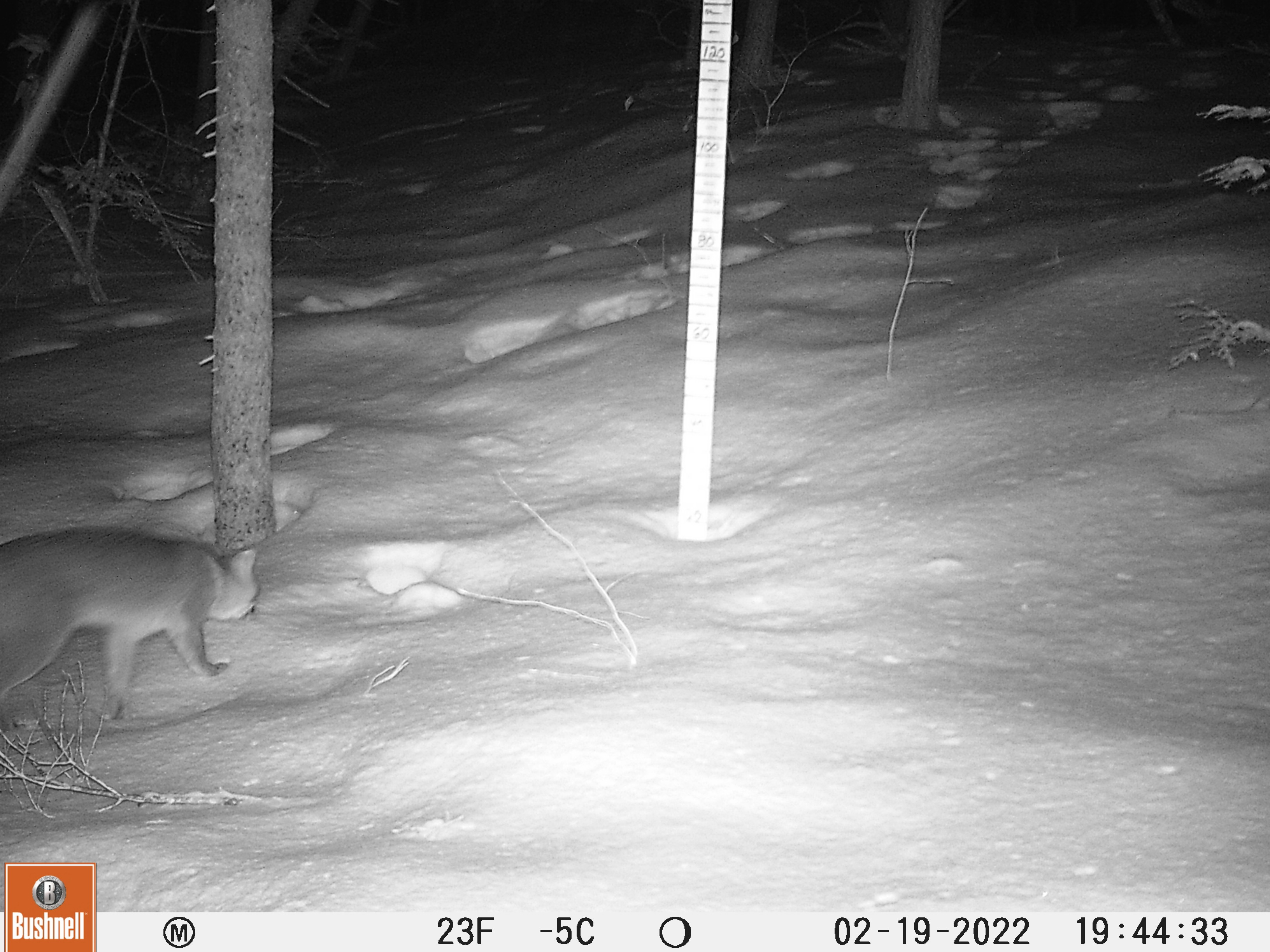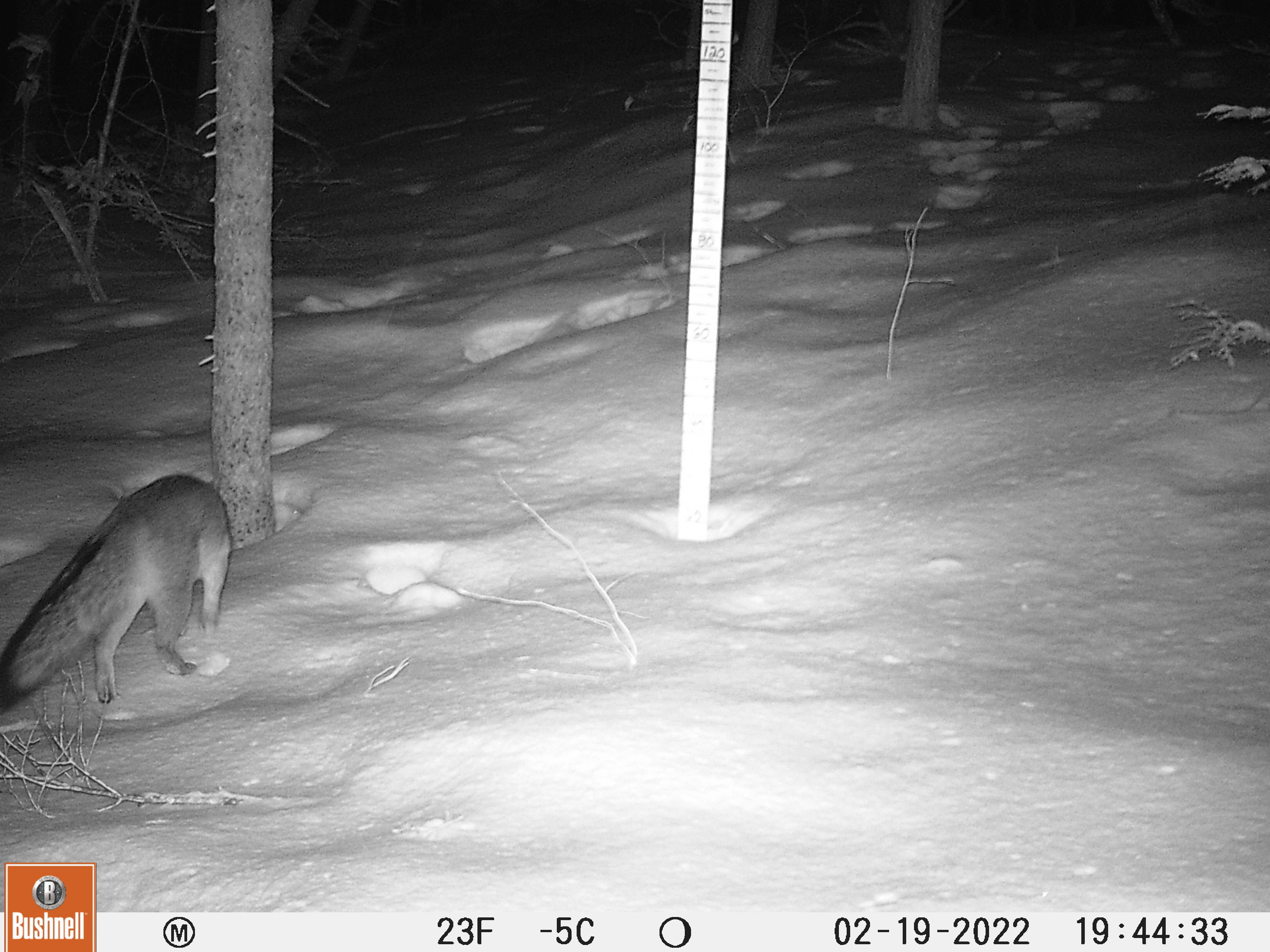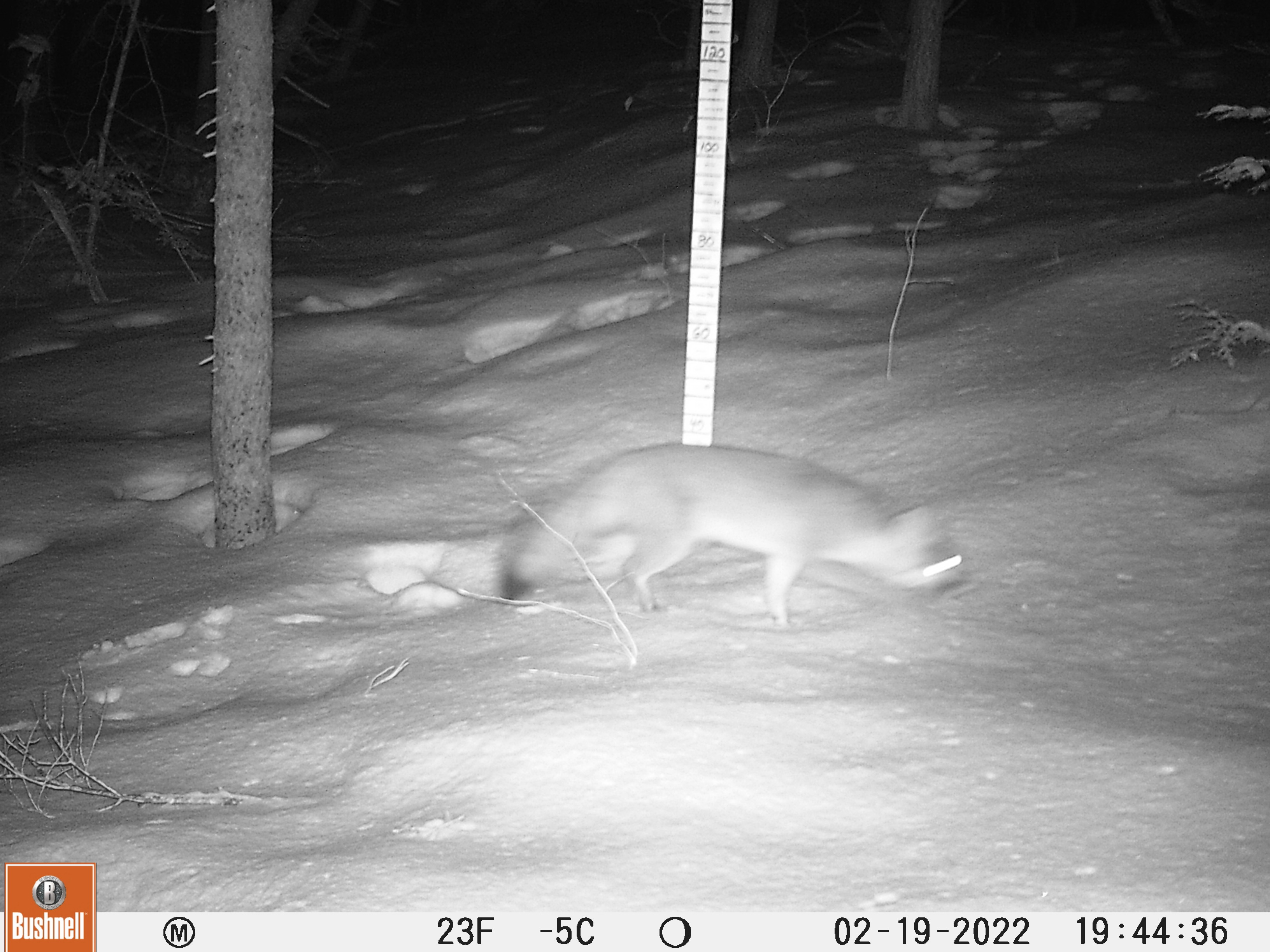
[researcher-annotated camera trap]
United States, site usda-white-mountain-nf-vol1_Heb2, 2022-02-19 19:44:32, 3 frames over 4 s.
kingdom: Animalia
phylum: Chordata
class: Mammalia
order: Carnivora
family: Canidae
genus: Urocyon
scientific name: Urocyon cinereoargenteus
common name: gray fox